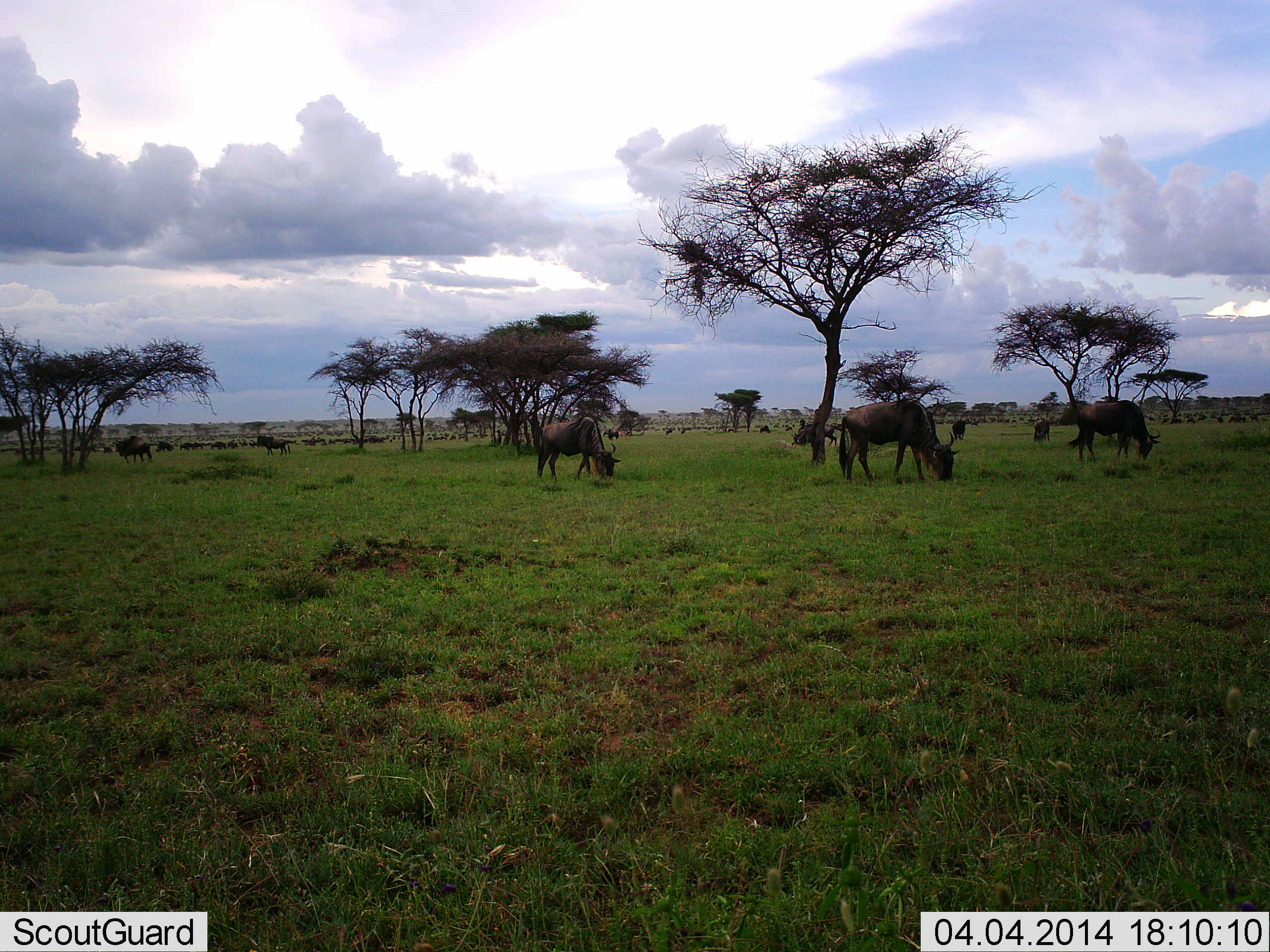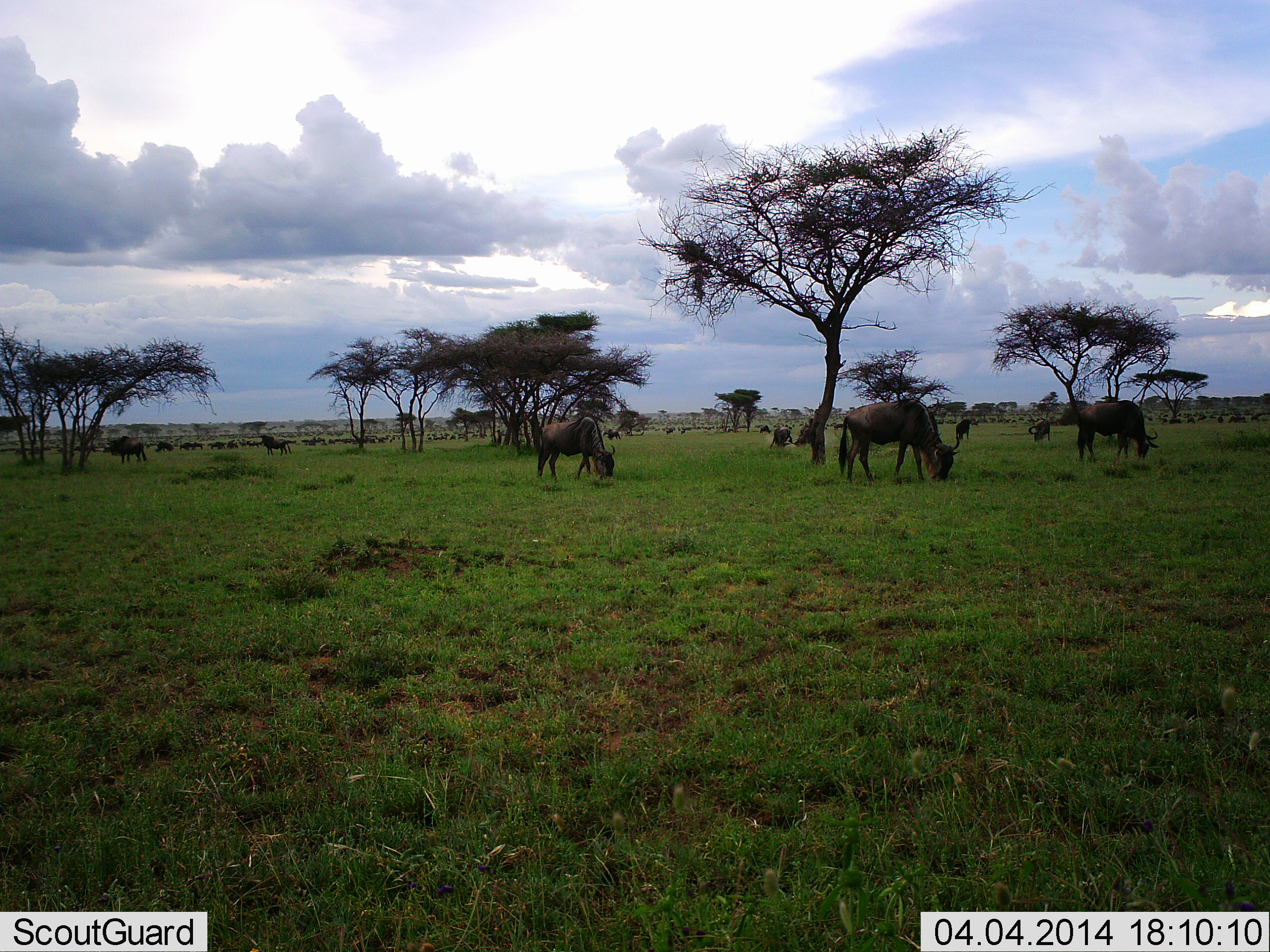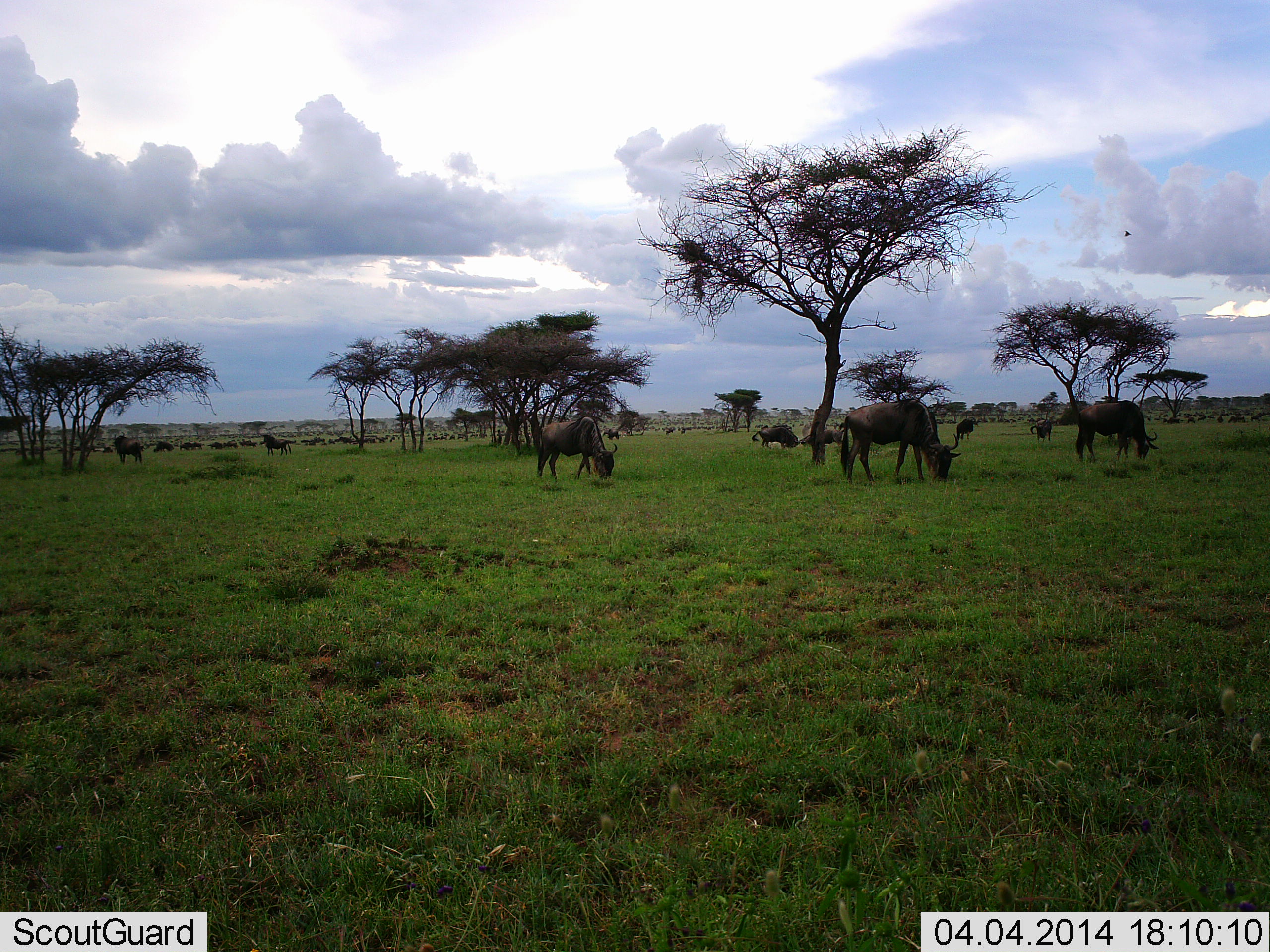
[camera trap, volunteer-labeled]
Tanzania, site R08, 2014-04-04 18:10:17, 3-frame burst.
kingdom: Animalia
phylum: Chordata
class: Mammalia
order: Artiodactyla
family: Bovidae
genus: Connochaetes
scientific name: Connochaetes taurinus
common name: blue wildebeest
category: wildebeest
Wildebeest (blue wildebeest) (Connochaetes taurinus), count 11-50. Behavior (volunteer vote fractions): standing 40%, resting 20%, moving 30%, interacting 40%. Young present (vote fraction): 0%. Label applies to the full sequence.